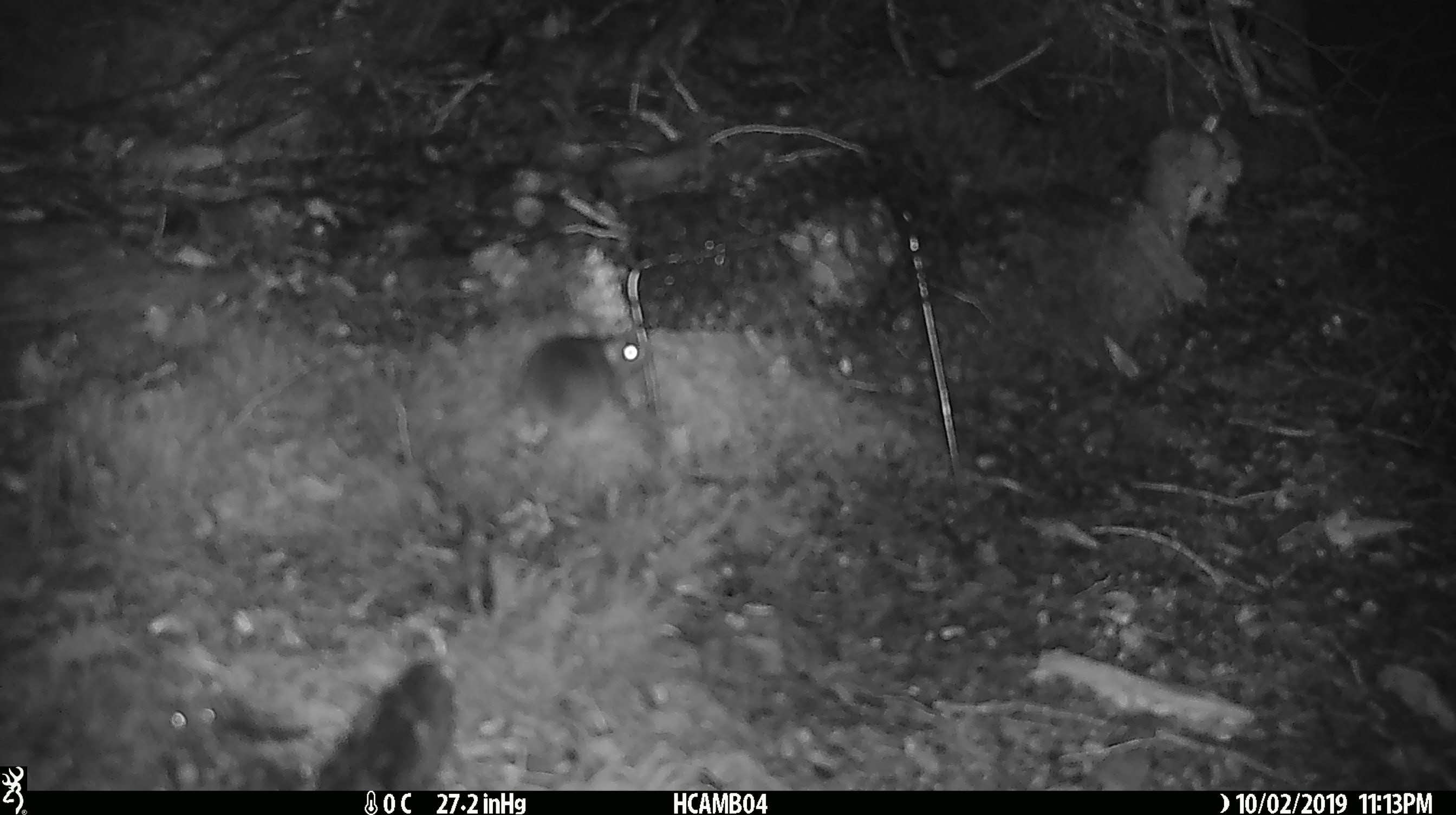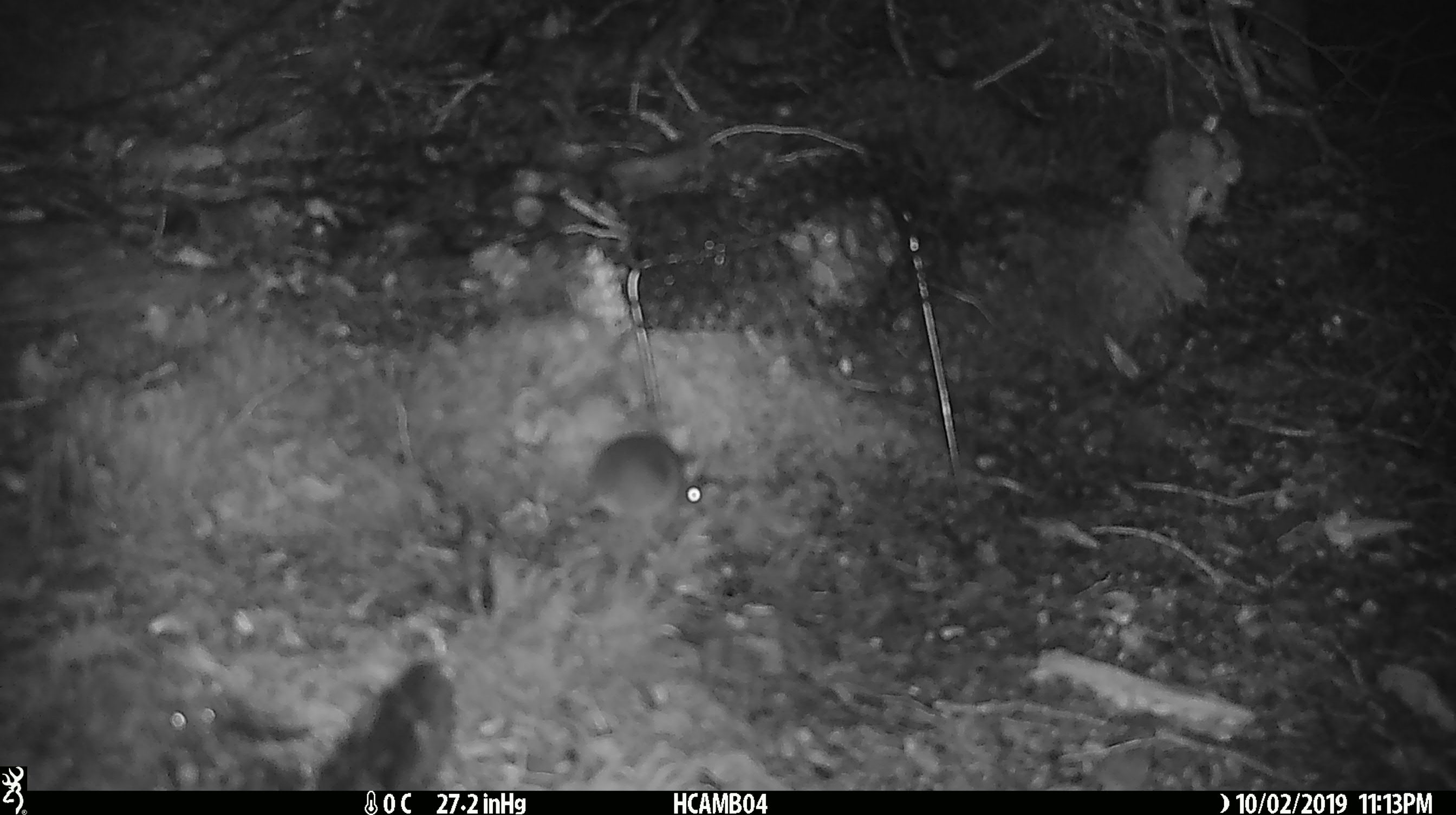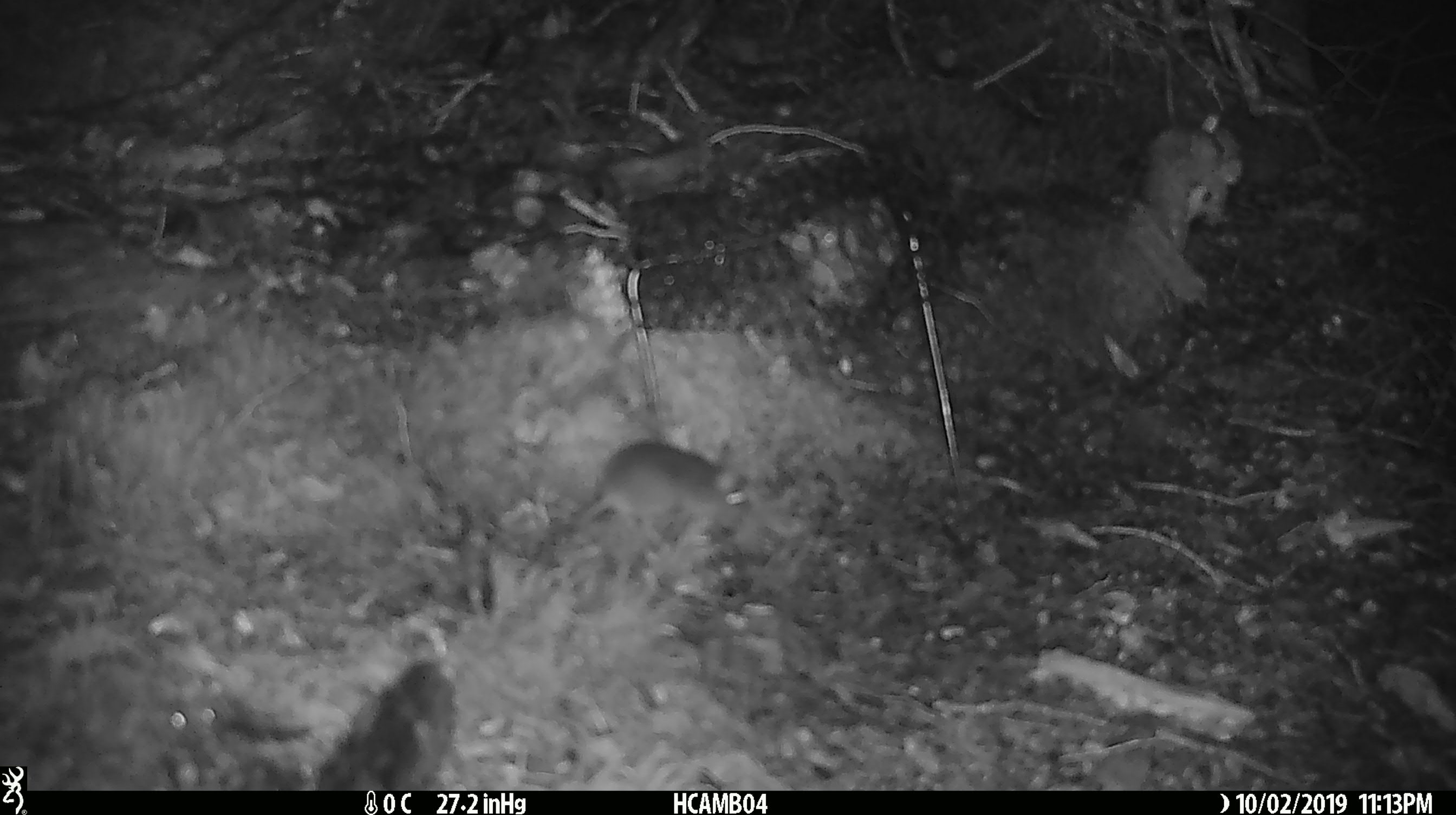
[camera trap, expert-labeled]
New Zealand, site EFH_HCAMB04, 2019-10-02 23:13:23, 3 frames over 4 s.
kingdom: Animalia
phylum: Chordata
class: Mammalia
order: Rodentia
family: Muridae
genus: Mus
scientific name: Mus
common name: mouse